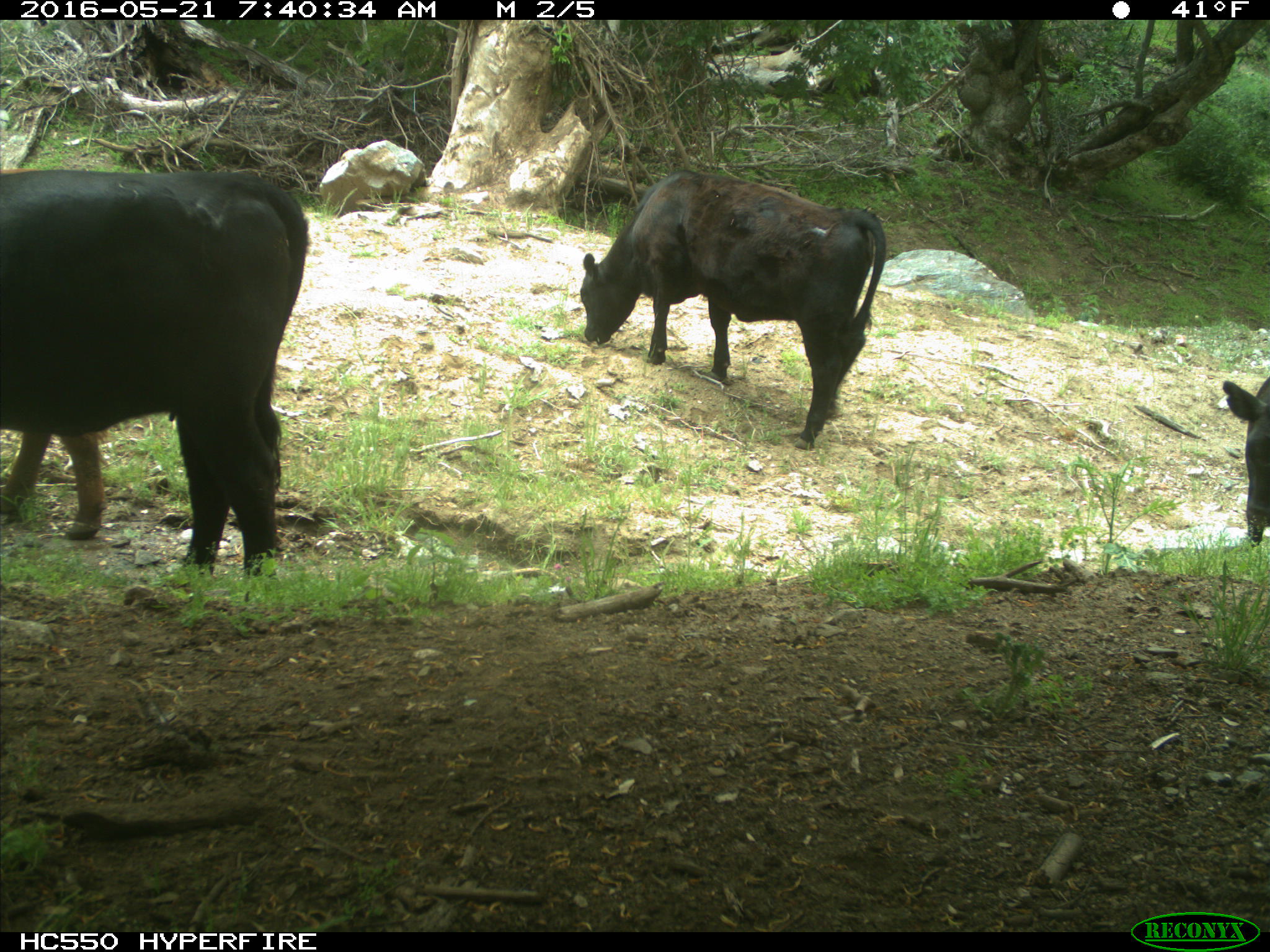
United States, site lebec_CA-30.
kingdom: Animalia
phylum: Chordata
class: Mammalia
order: Artiodactyla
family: Bovidae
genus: Bos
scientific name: Bos taurus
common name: domestic cow